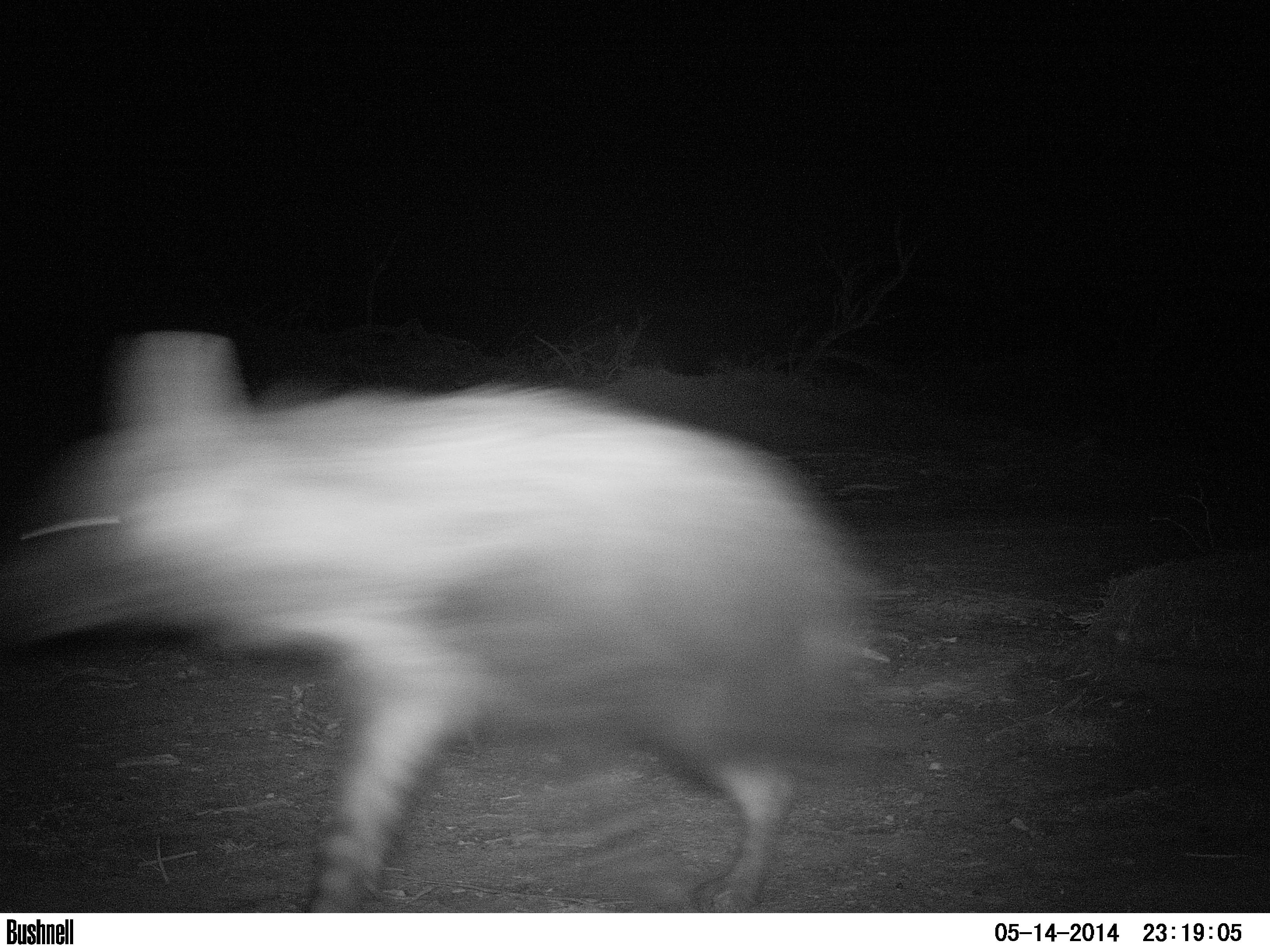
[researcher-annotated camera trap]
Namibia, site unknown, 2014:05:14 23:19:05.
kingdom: Animalia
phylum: Chordata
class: Mammalia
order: Carnivora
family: Hyaenidae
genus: Parahyaena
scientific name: Parahyaena brunnea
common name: brown hyena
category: hyaena brunnea